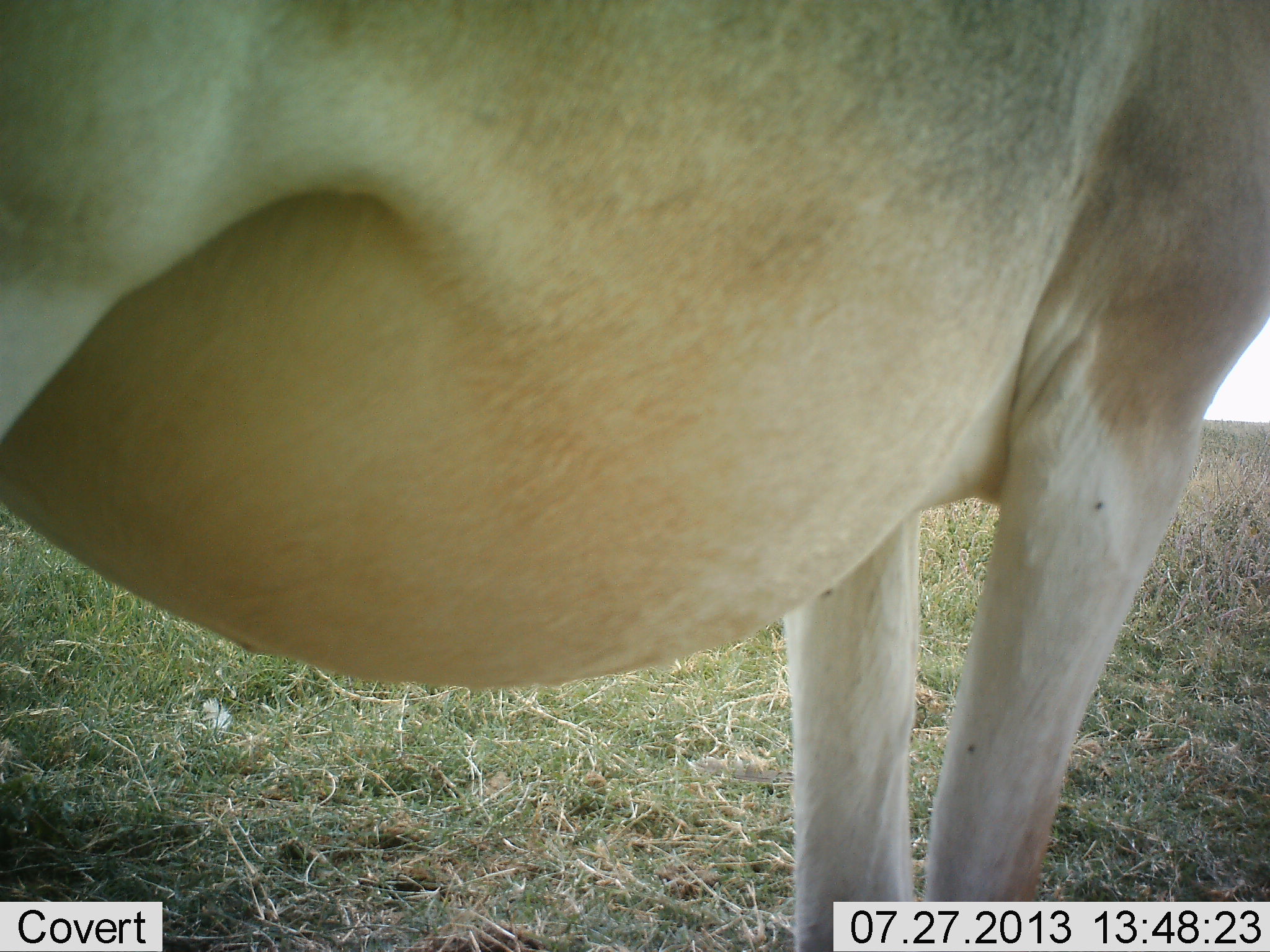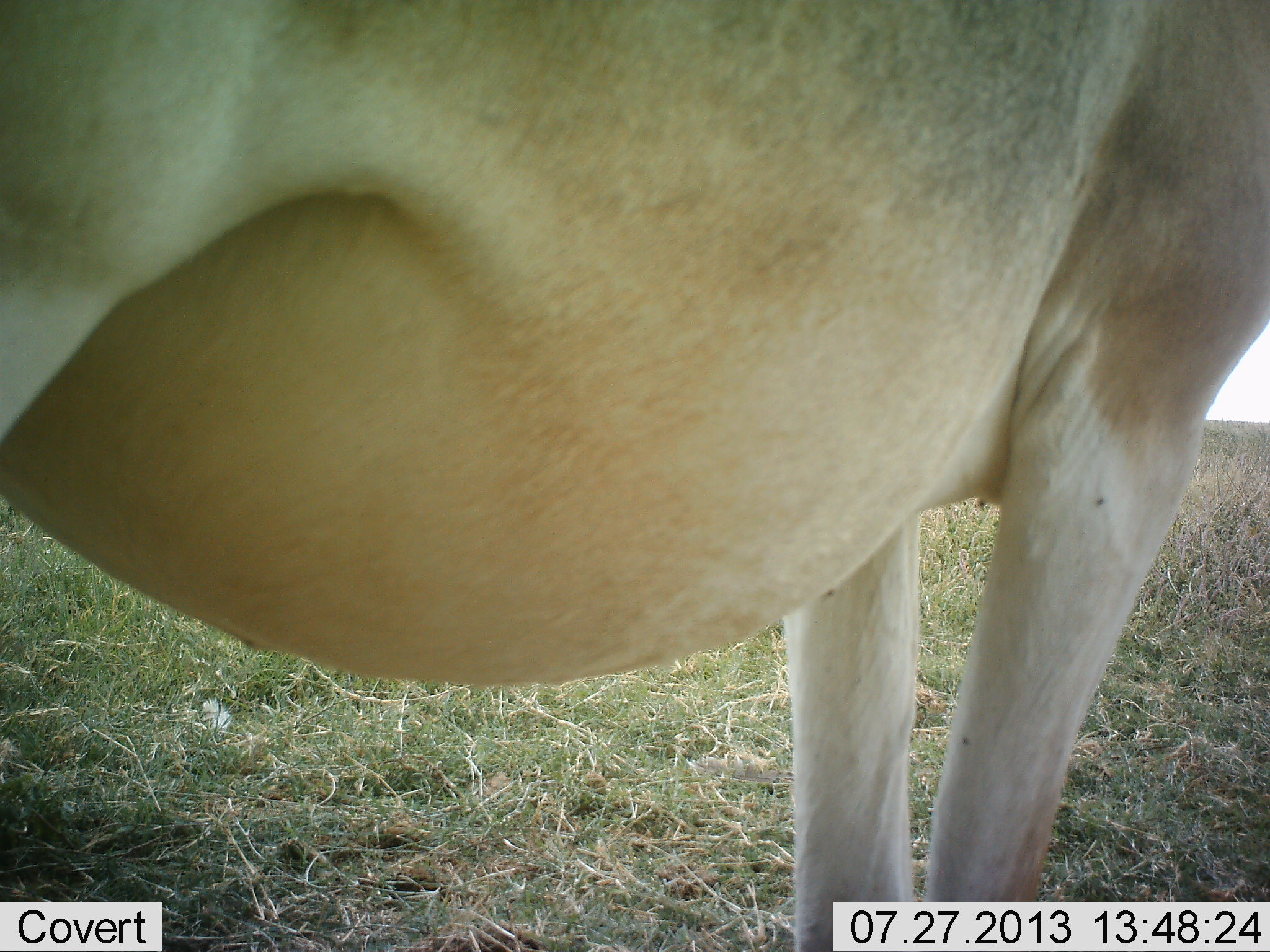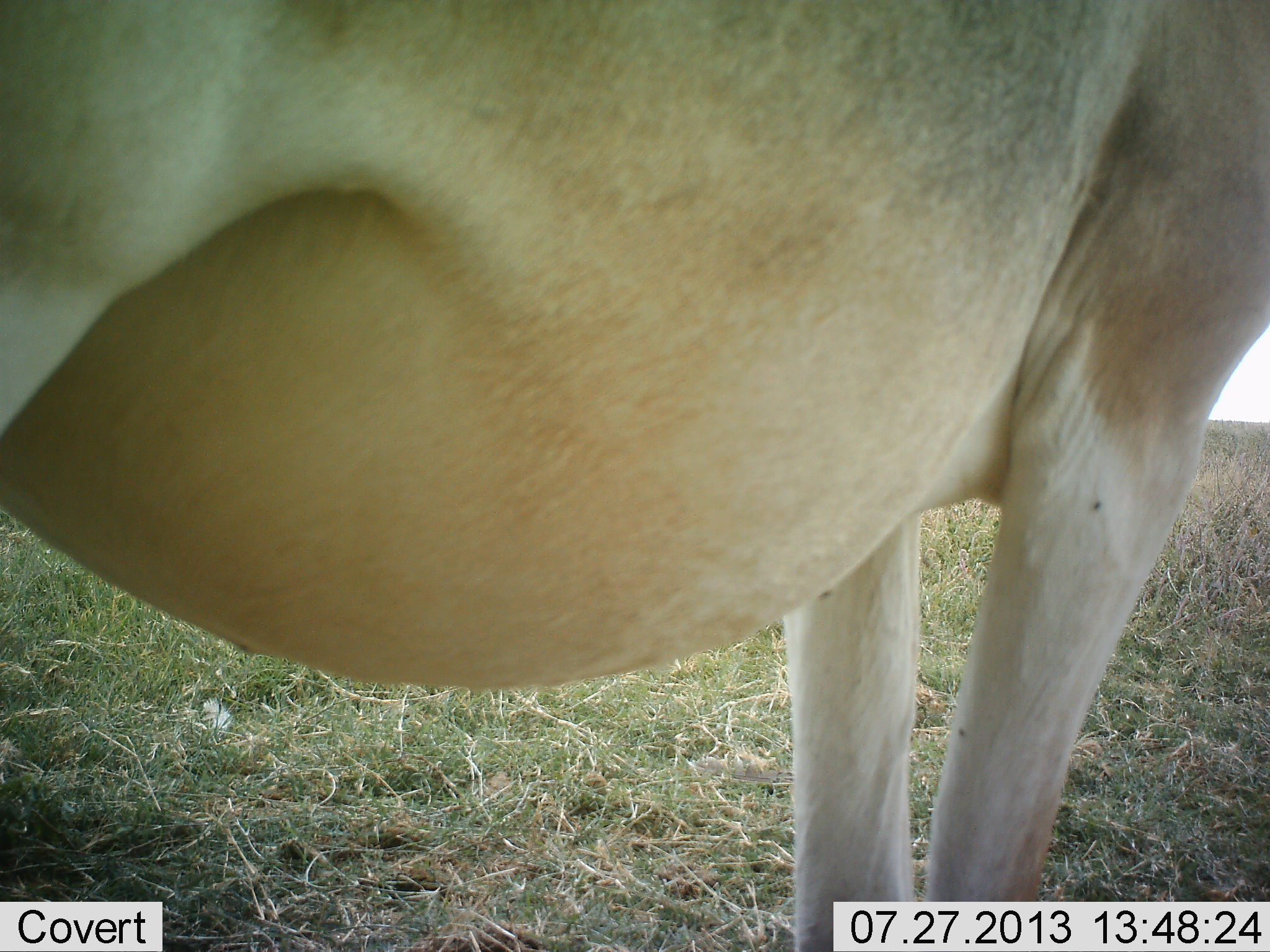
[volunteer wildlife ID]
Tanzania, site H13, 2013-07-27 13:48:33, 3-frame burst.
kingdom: Animalia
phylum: Chordata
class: Mammalia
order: Artiodactyla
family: Bovidae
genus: Alcelaphus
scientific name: Alcelaphus buselaphus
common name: hartebeest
Hartebeest (Alcelaphus buselaphus), count 1. Behavior (volunteer vote fractions): standing 100%, resting 0%, moving 0%, interacting 0%. Young present (vote fraction): 0%. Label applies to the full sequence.